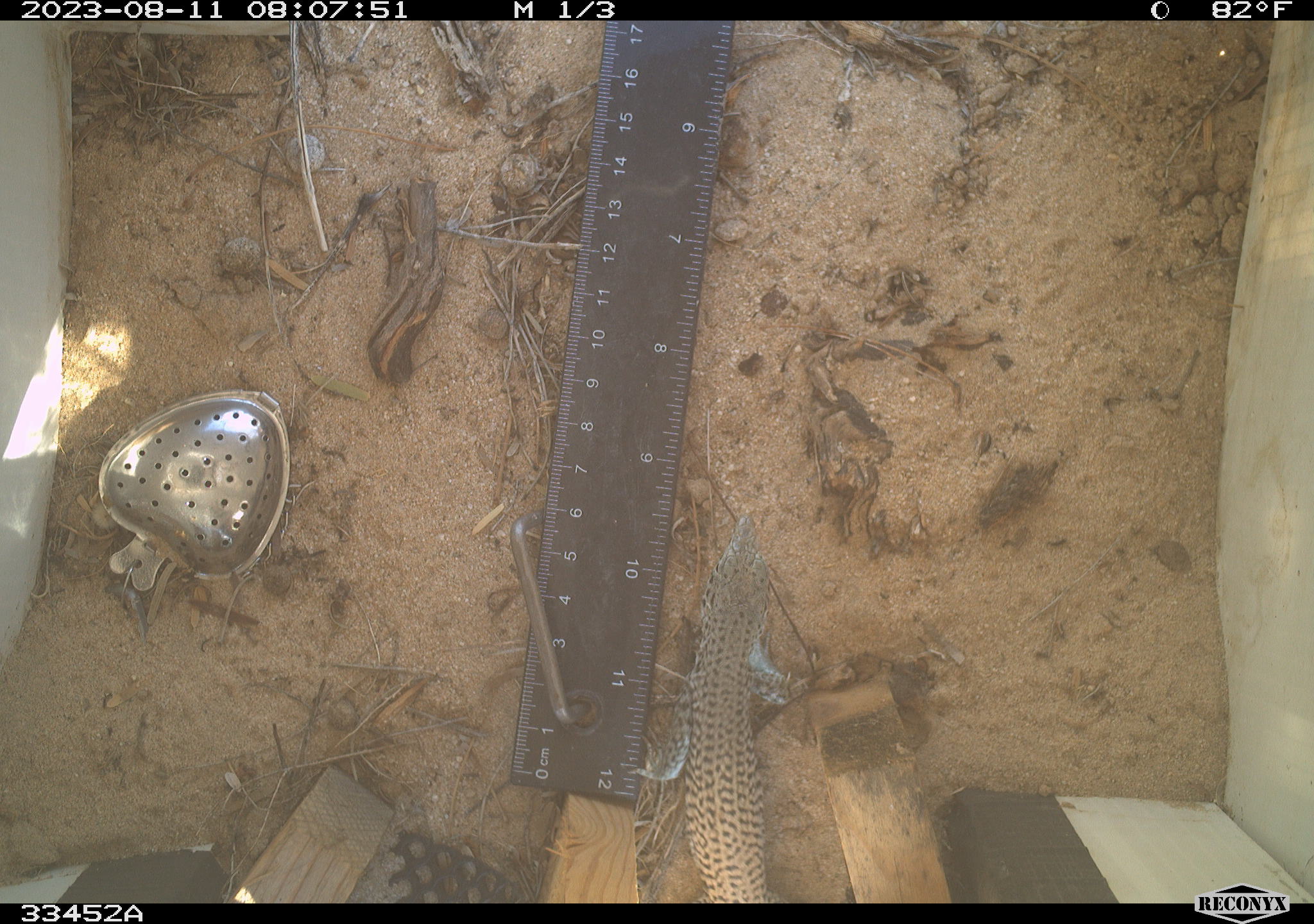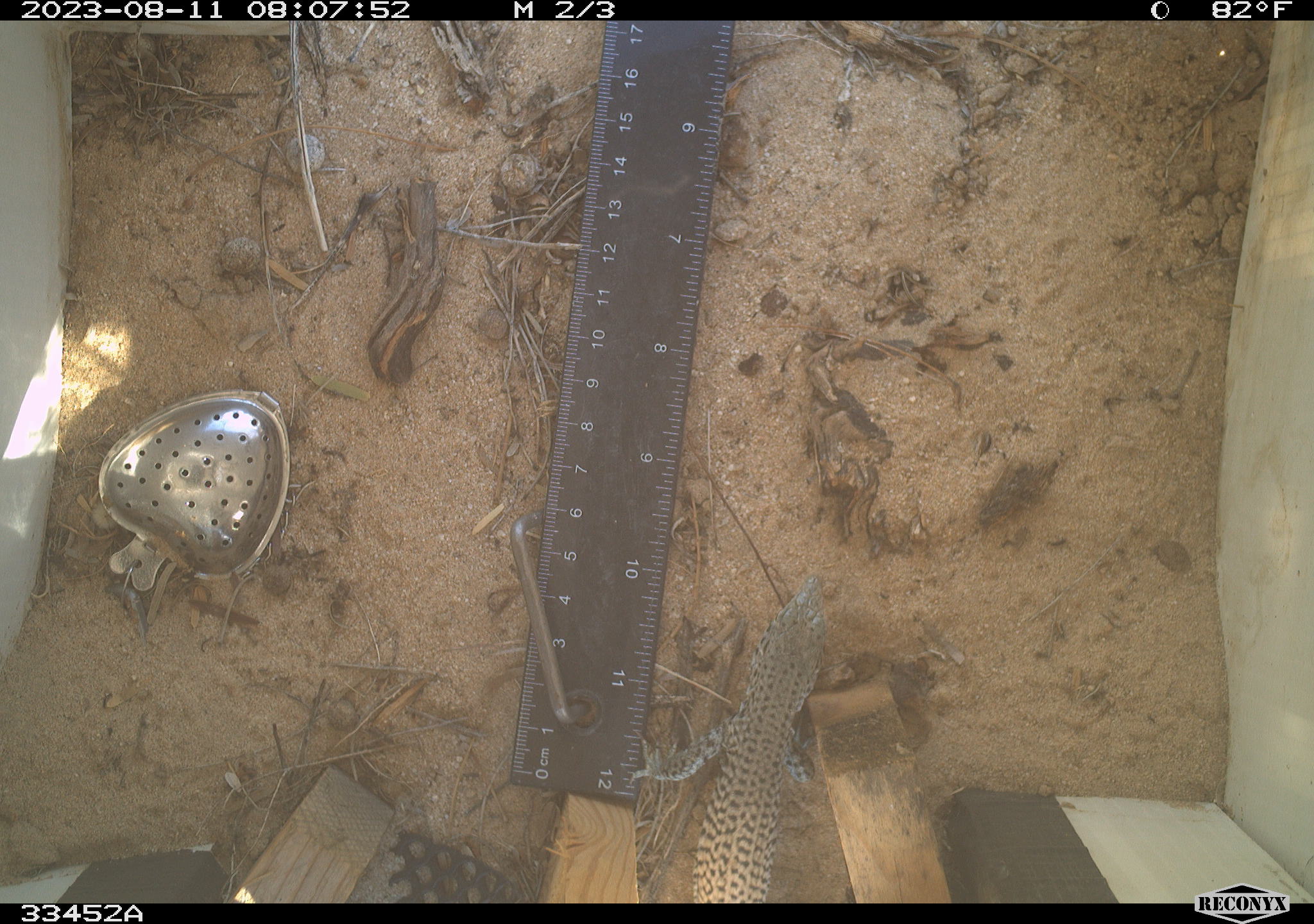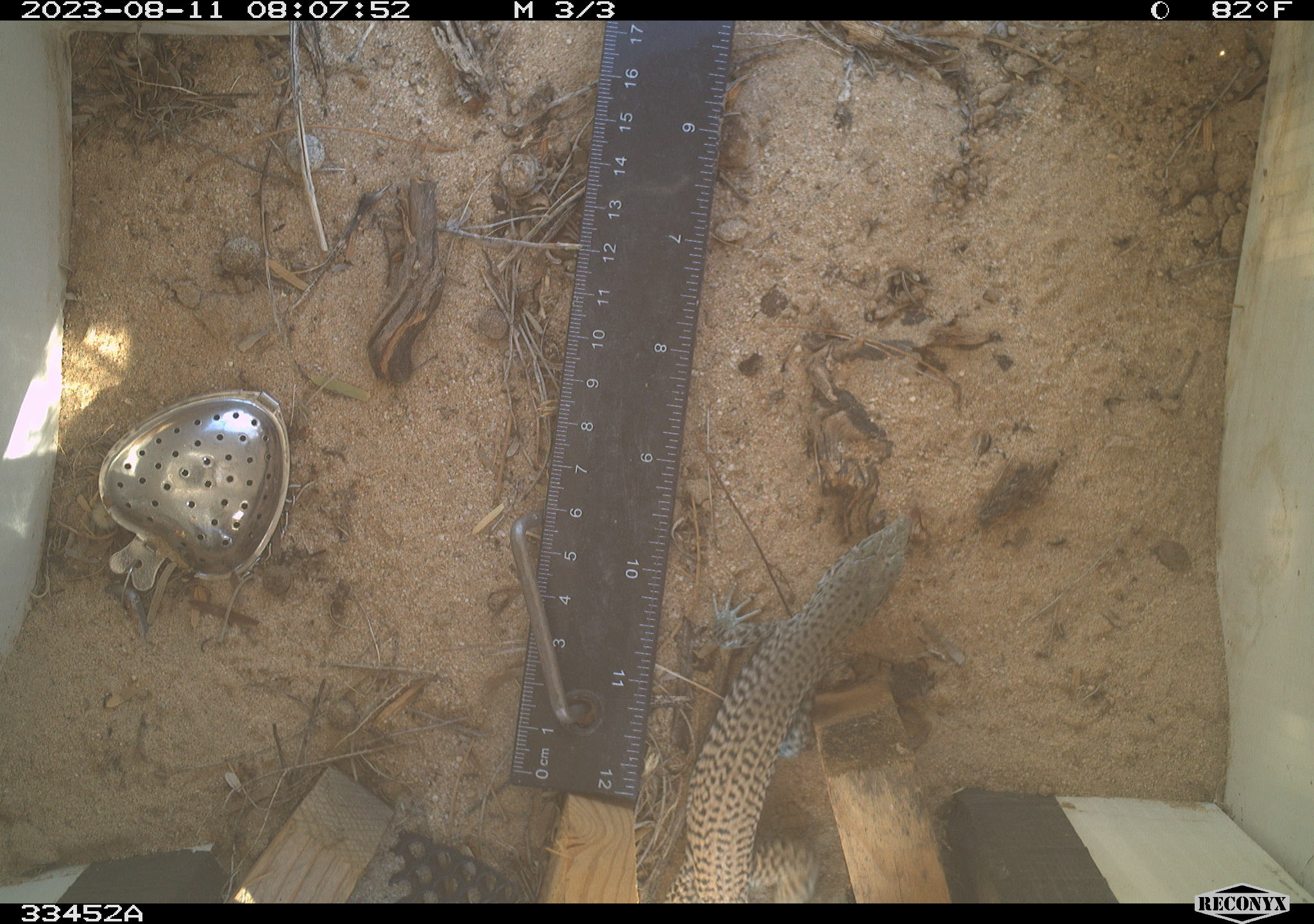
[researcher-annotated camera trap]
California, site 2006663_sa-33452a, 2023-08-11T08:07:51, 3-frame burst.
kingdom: Animalia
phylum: Chordata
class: Reptilia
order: Squamata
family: Teiidae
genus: Aspidoscelis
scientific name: Aspidoscelis tigris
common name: western whiptail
Western whiptail (Aspidoscelis tigris).